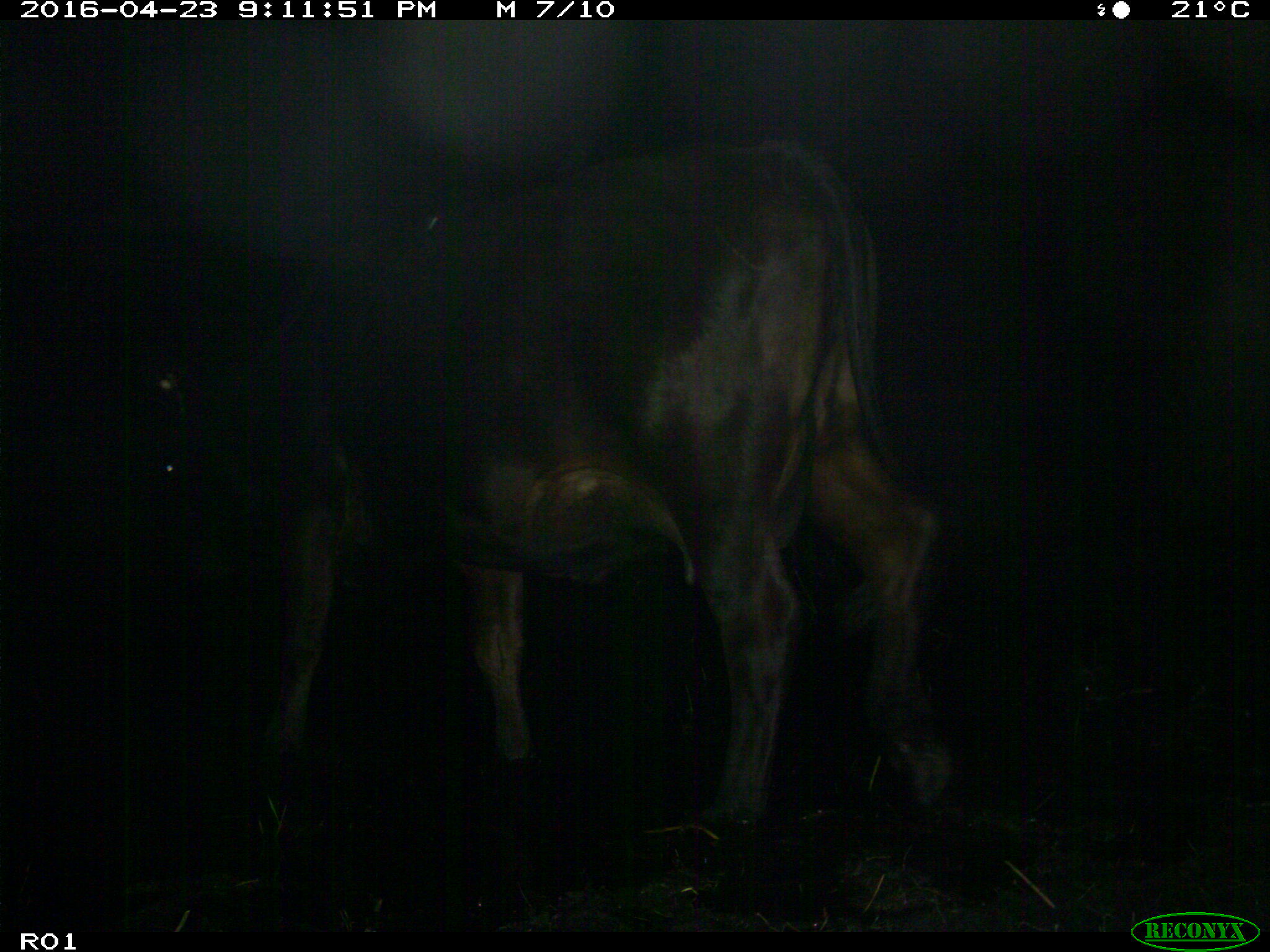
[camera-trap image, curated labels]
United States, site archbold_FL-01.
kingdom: Animalia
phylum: Chordata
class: Mammalia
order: Artiodactyla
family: Bovidae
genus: Bos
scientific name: Bos taurus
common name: domestic cow